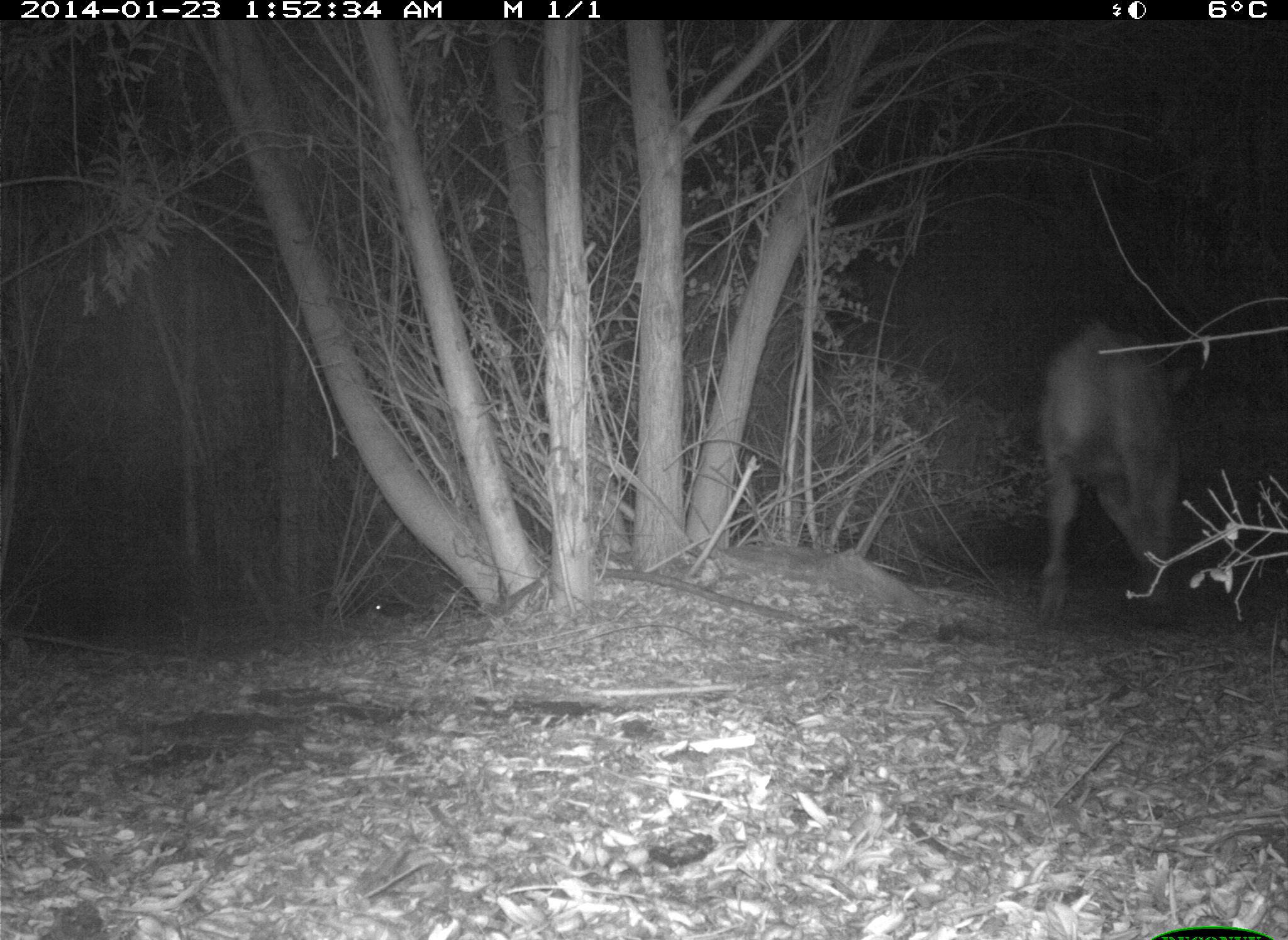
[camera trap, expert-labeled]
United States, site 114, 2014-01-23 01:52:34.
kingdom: Animalia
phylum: Chordata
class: Mammalia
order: Artiodactyla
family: Bovidae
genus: Bos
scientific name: Bos taurus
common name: cow